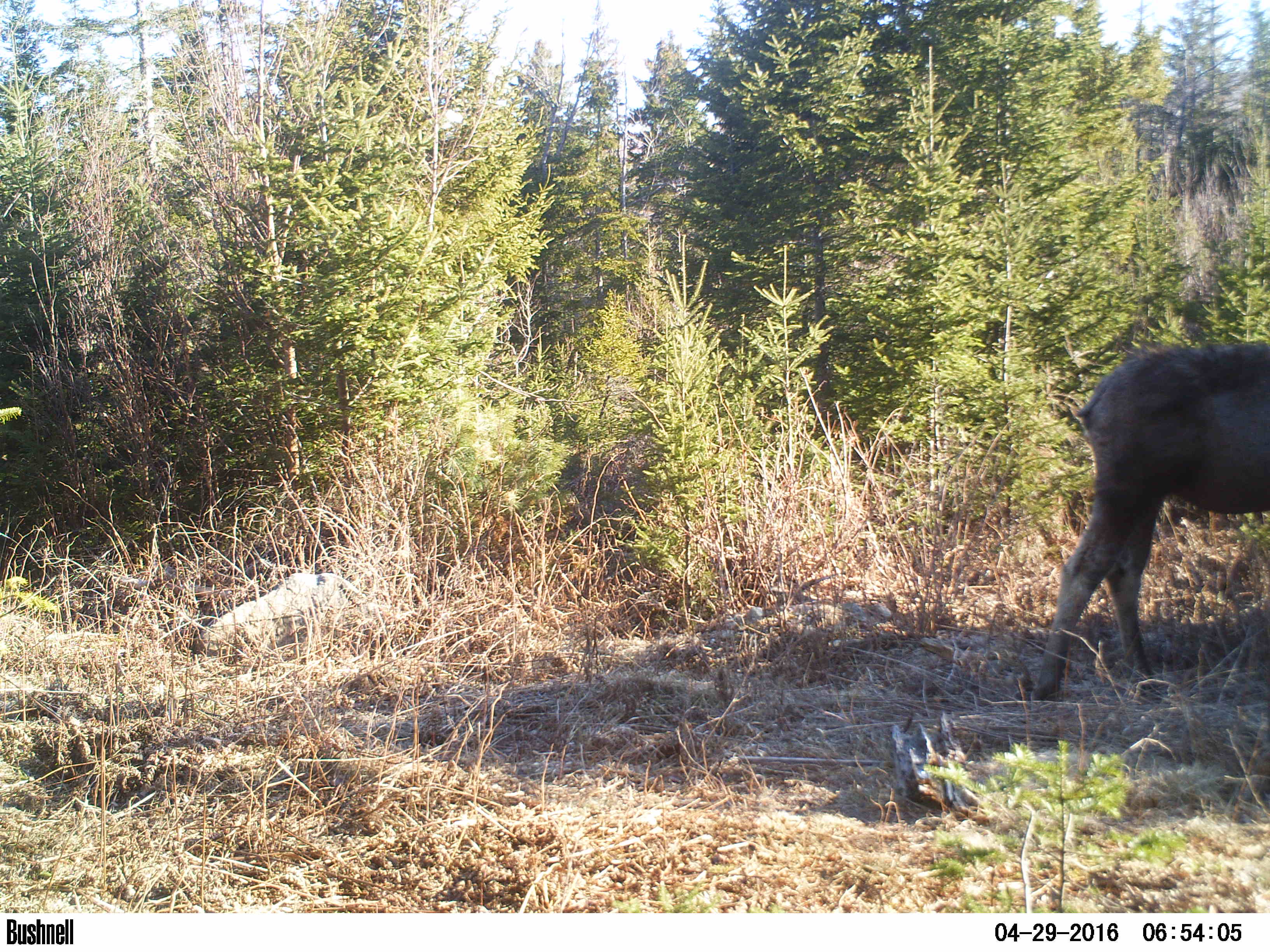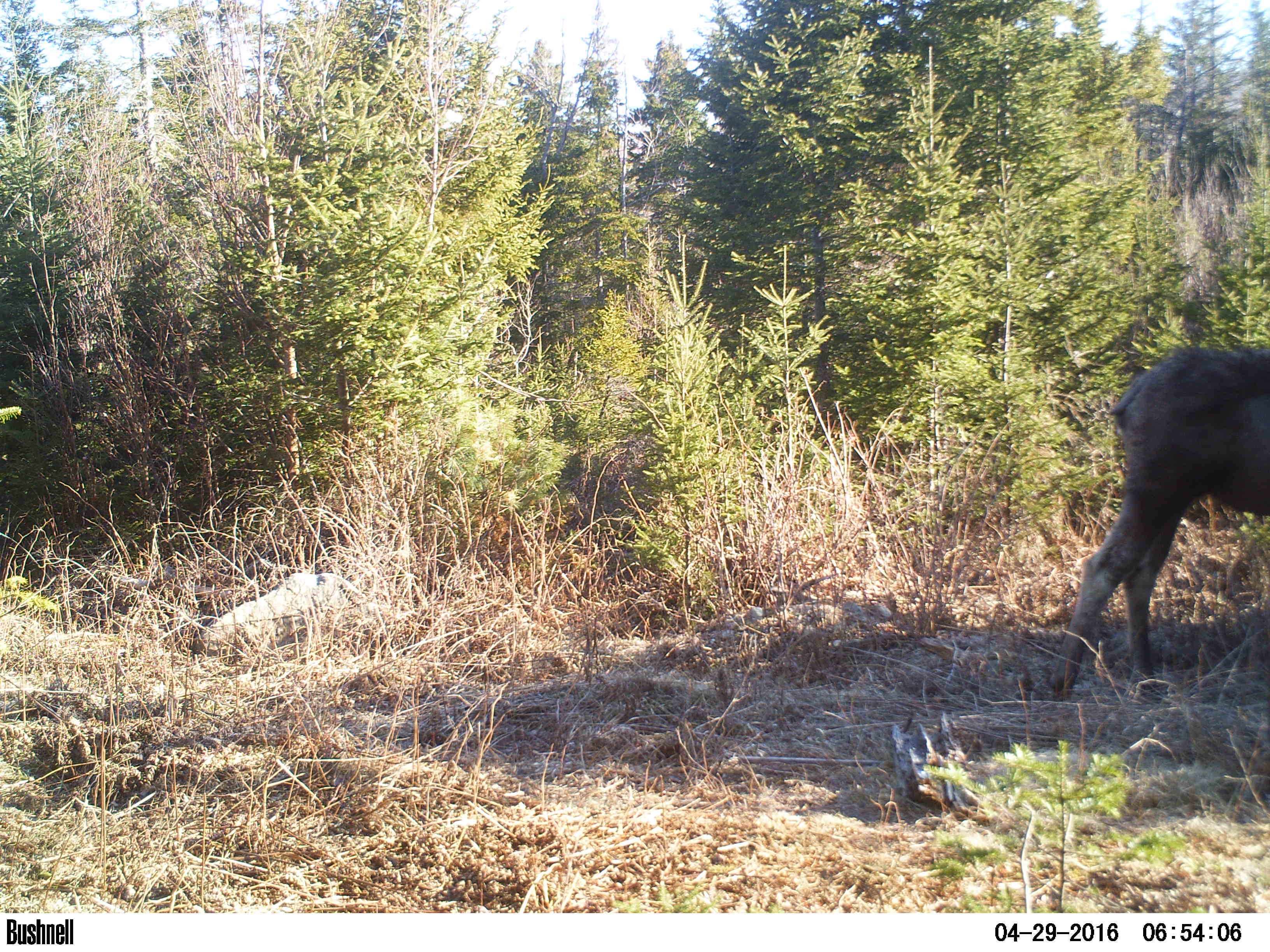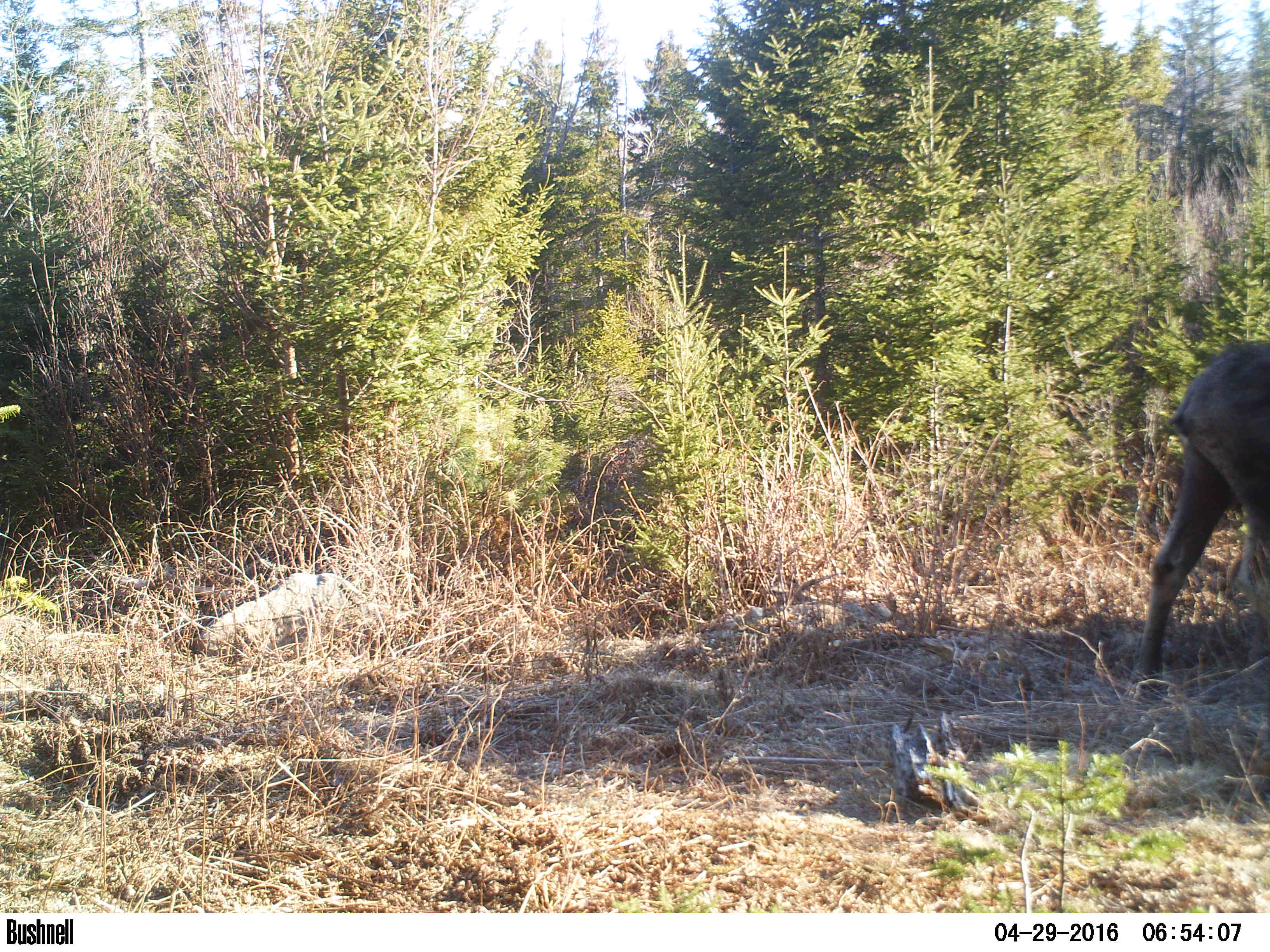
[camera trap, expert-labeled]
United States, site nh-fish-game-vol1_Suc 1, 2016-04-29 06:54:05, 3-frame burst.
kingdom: Animalia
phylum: Chordata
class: Mammalia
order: Artiodactyla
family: Cervidae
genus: Alces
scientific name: Alces alces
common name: moose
Moose (Alces alces).